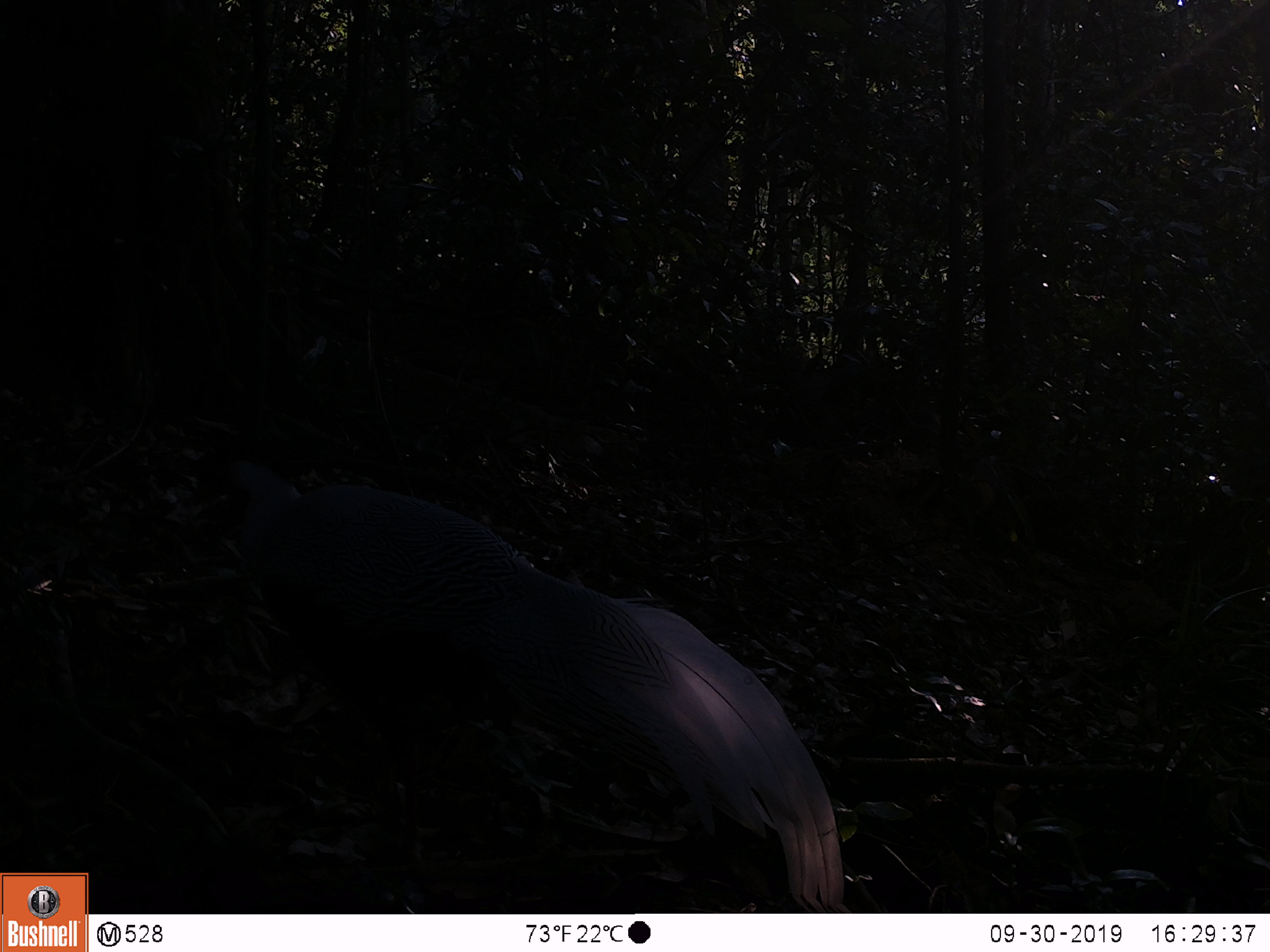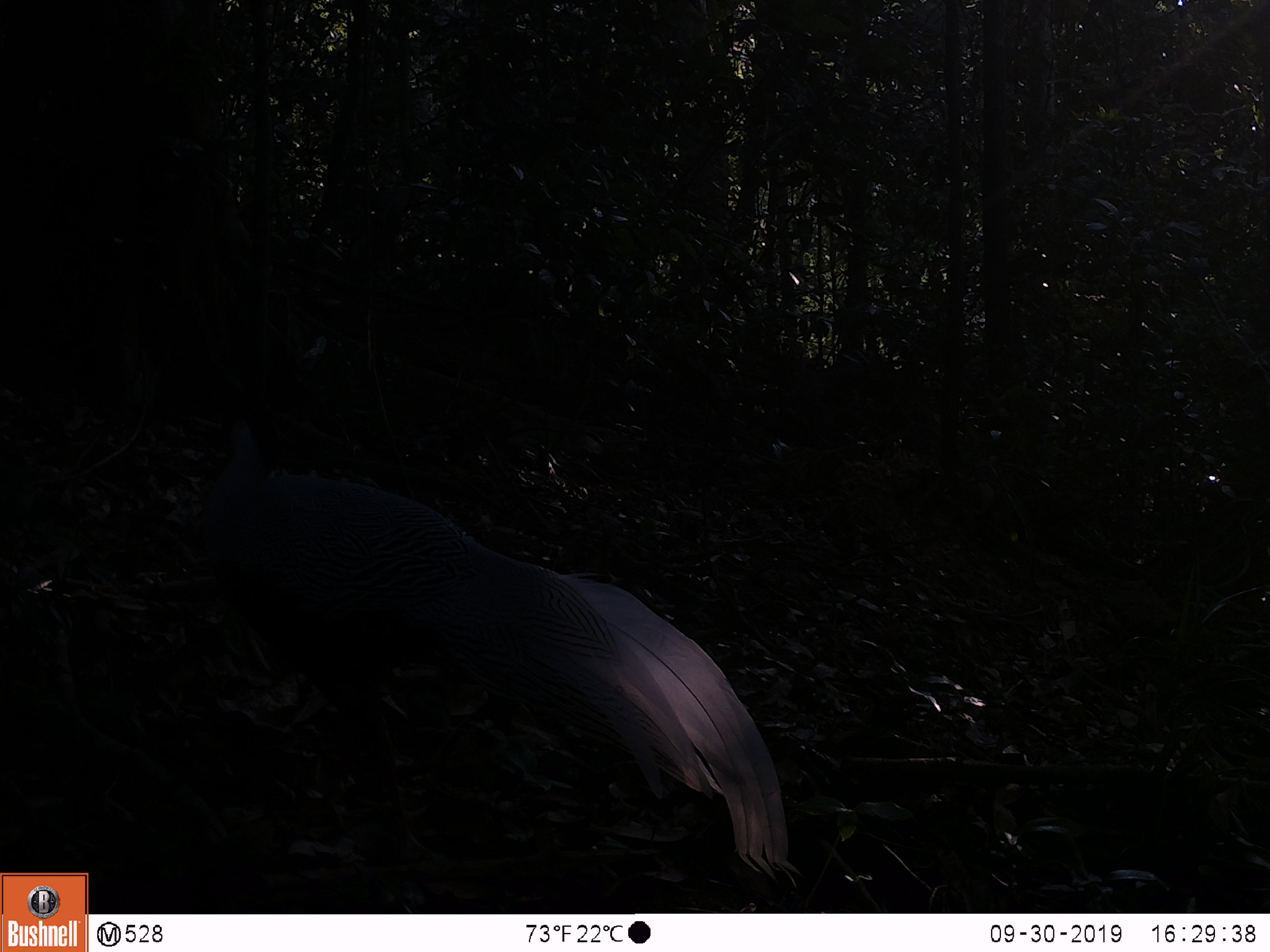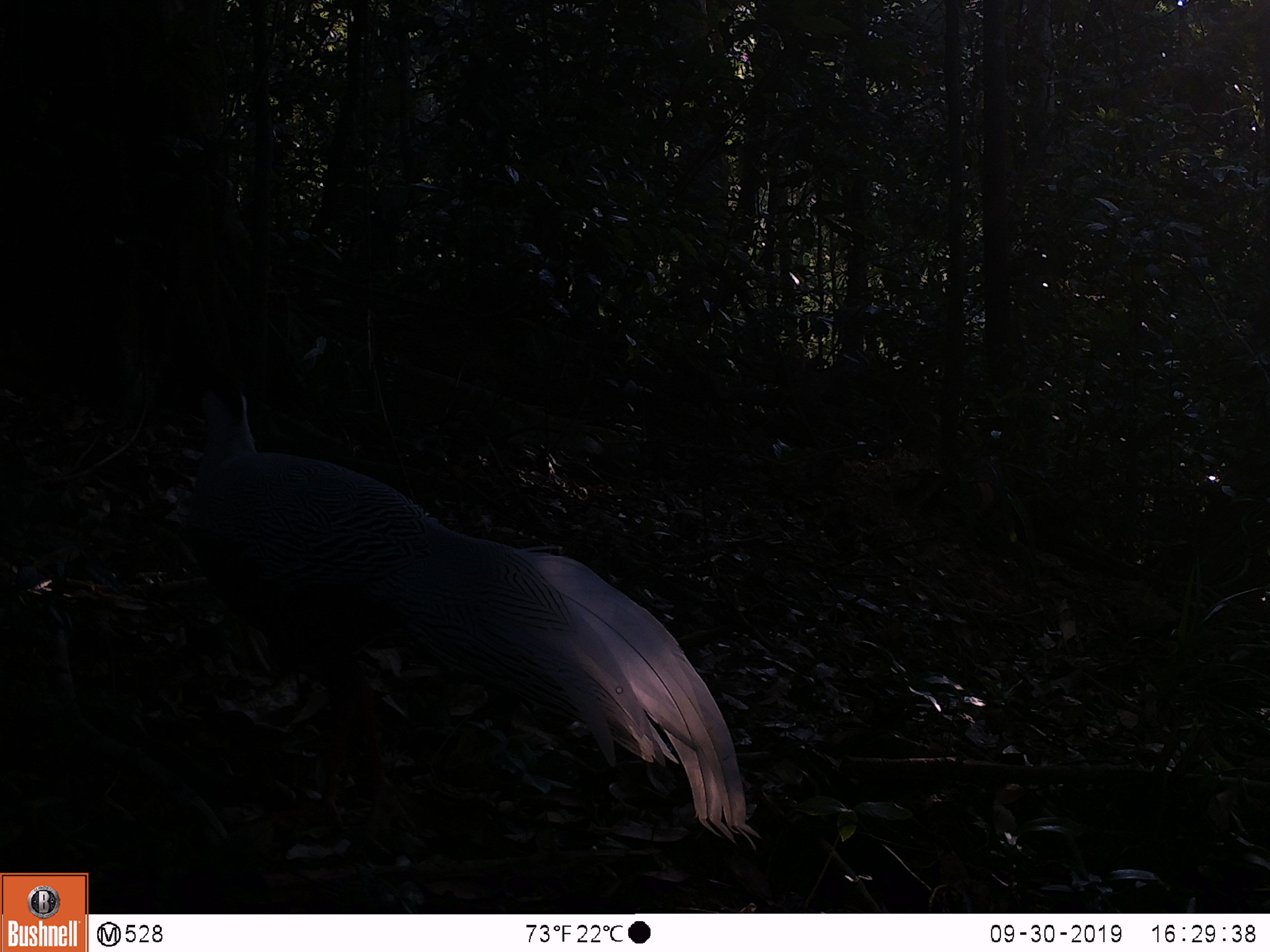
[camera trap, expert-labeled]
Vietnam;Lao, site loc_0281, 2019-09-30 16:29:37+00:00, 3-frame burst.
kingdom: Animalia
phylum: Chordata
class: Aves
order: Galliformes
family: Phasianidae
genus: Lophura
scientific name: Lophura nycthemera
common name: silver pheasant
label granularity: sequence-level